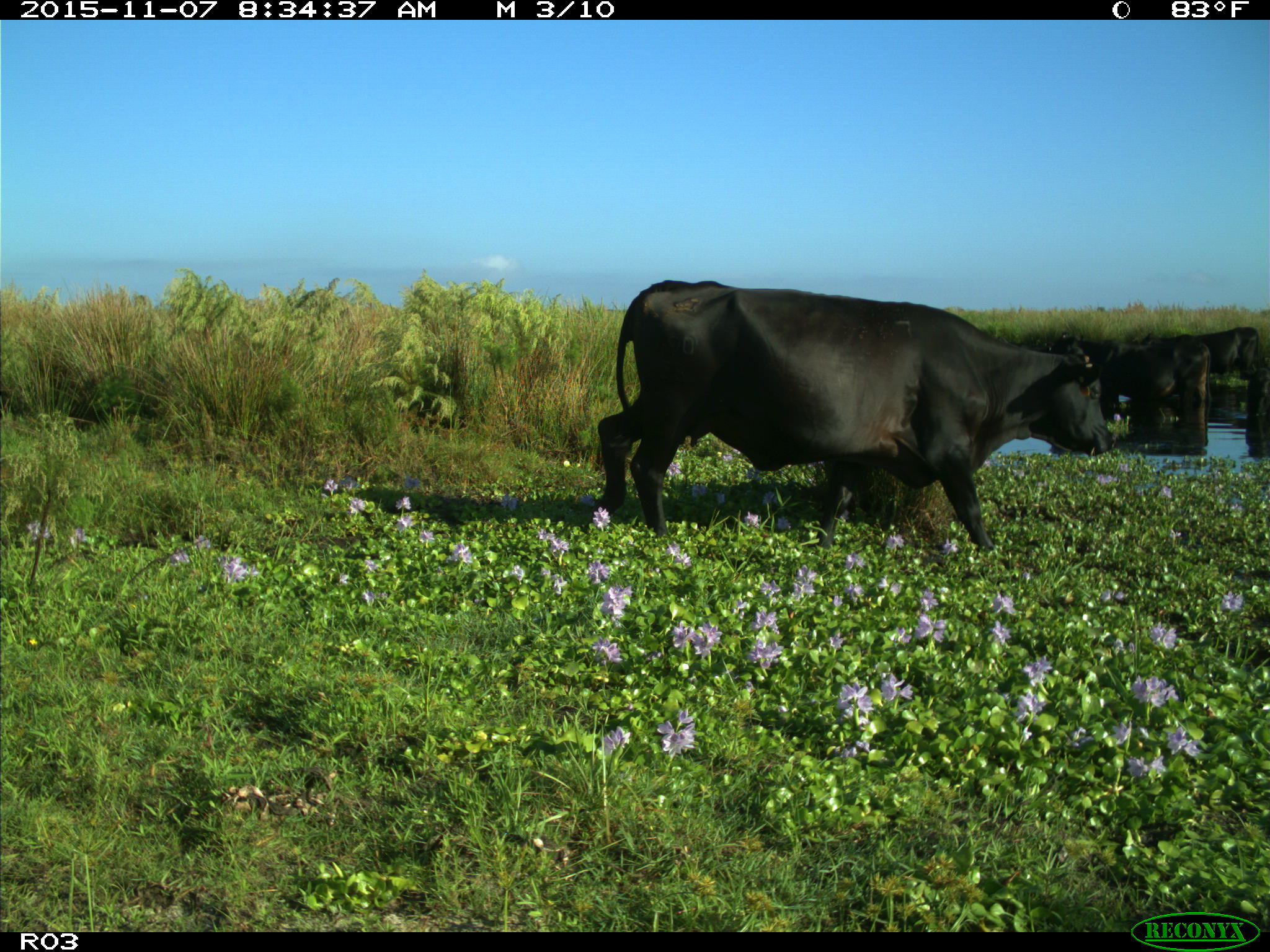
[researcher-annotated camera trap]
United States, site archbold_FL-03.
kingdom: Animalia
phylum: Chordata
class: Mammalia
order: Artiodactyla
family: Bovidae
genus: Bos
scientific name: Bos taurus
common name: domestic cow